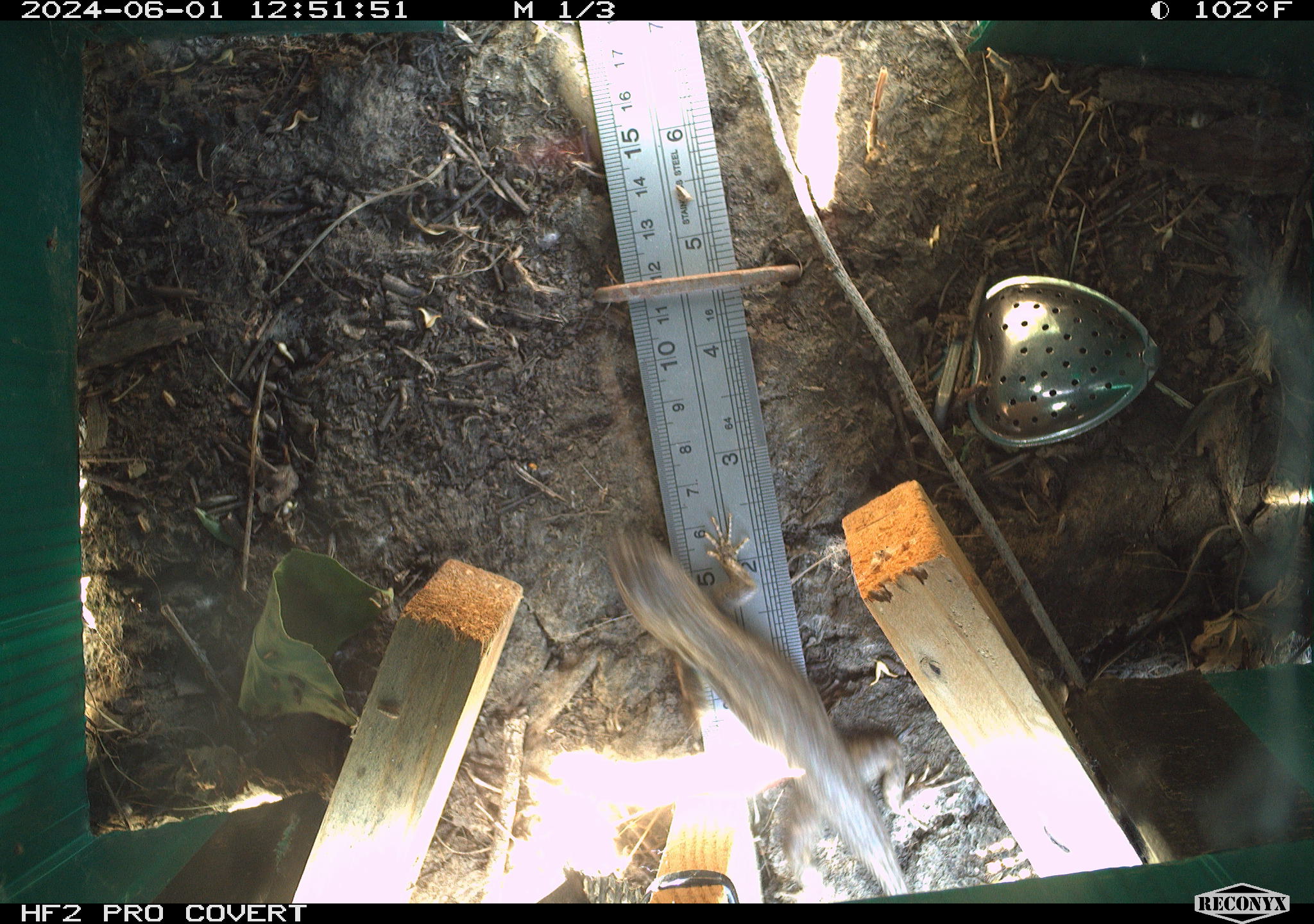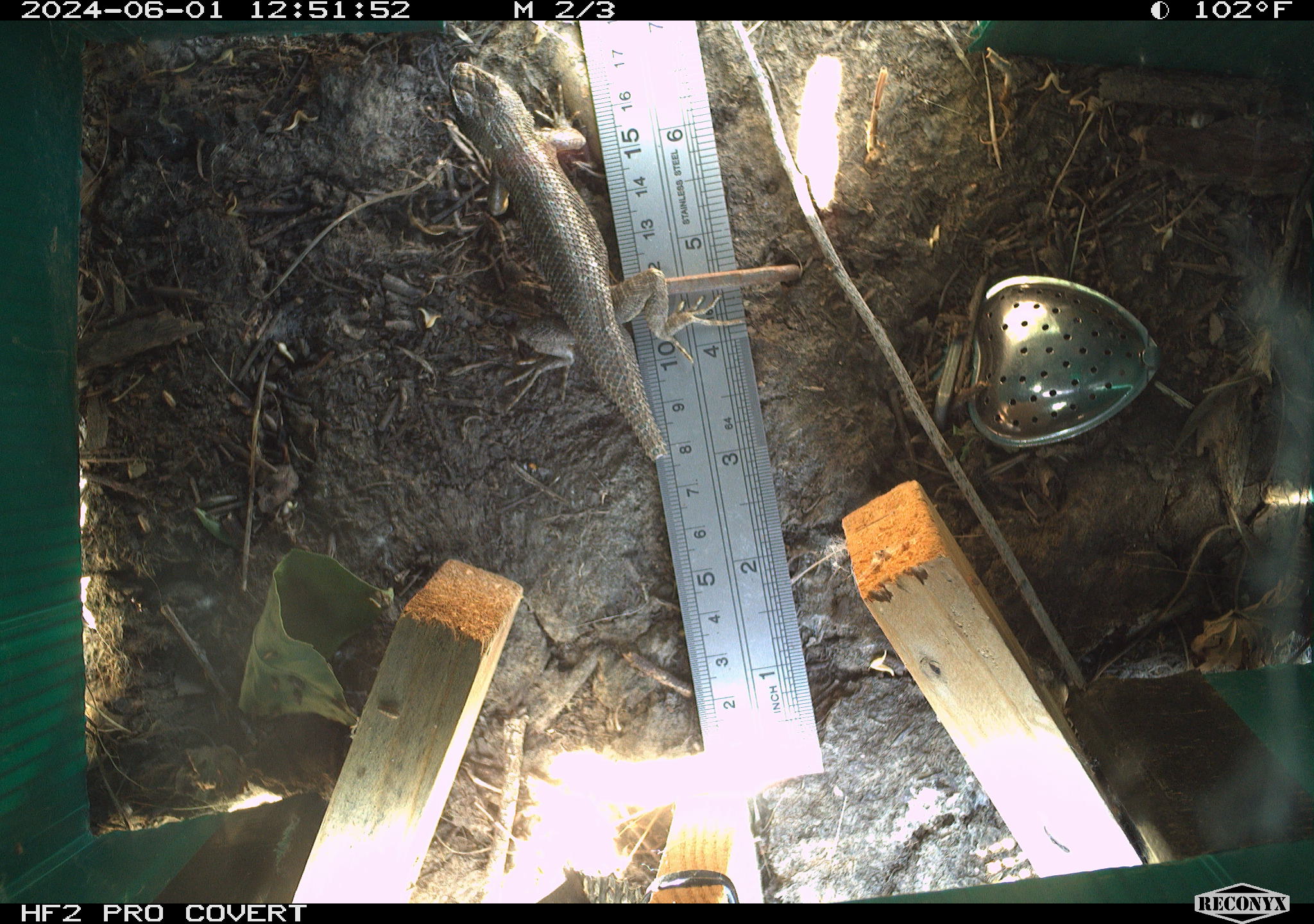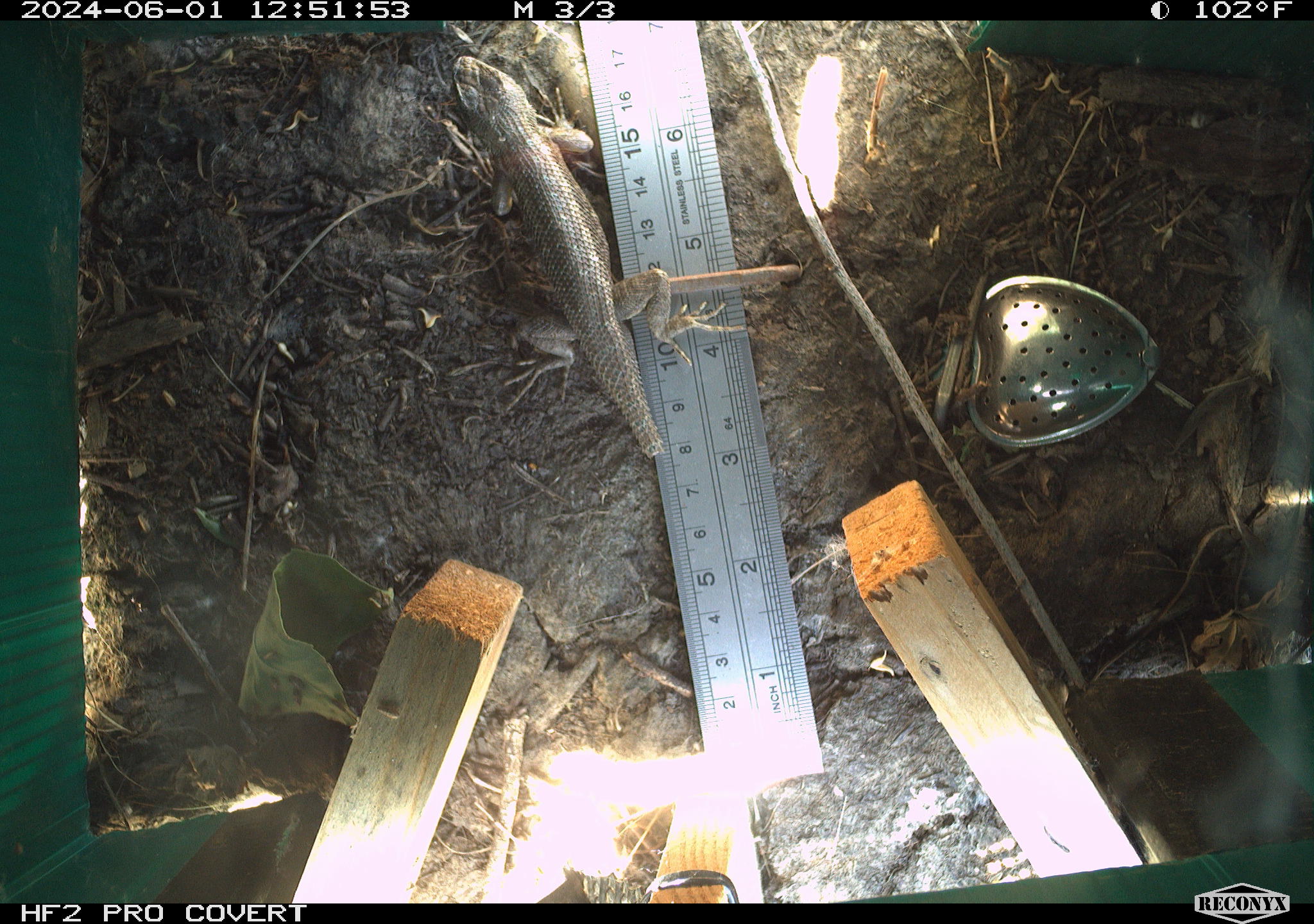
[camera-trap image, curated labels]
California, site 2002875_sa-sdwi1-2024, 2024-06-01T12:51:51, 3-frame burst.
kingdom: Animalia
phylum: Chordata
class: Reptilia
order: Squamata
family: Phrynosomatidae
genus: Sceloporus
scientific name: Sceloporus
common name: spiny lizards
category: sceloporus species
Sceloporus species (spiny lizards) (Sceloporus).